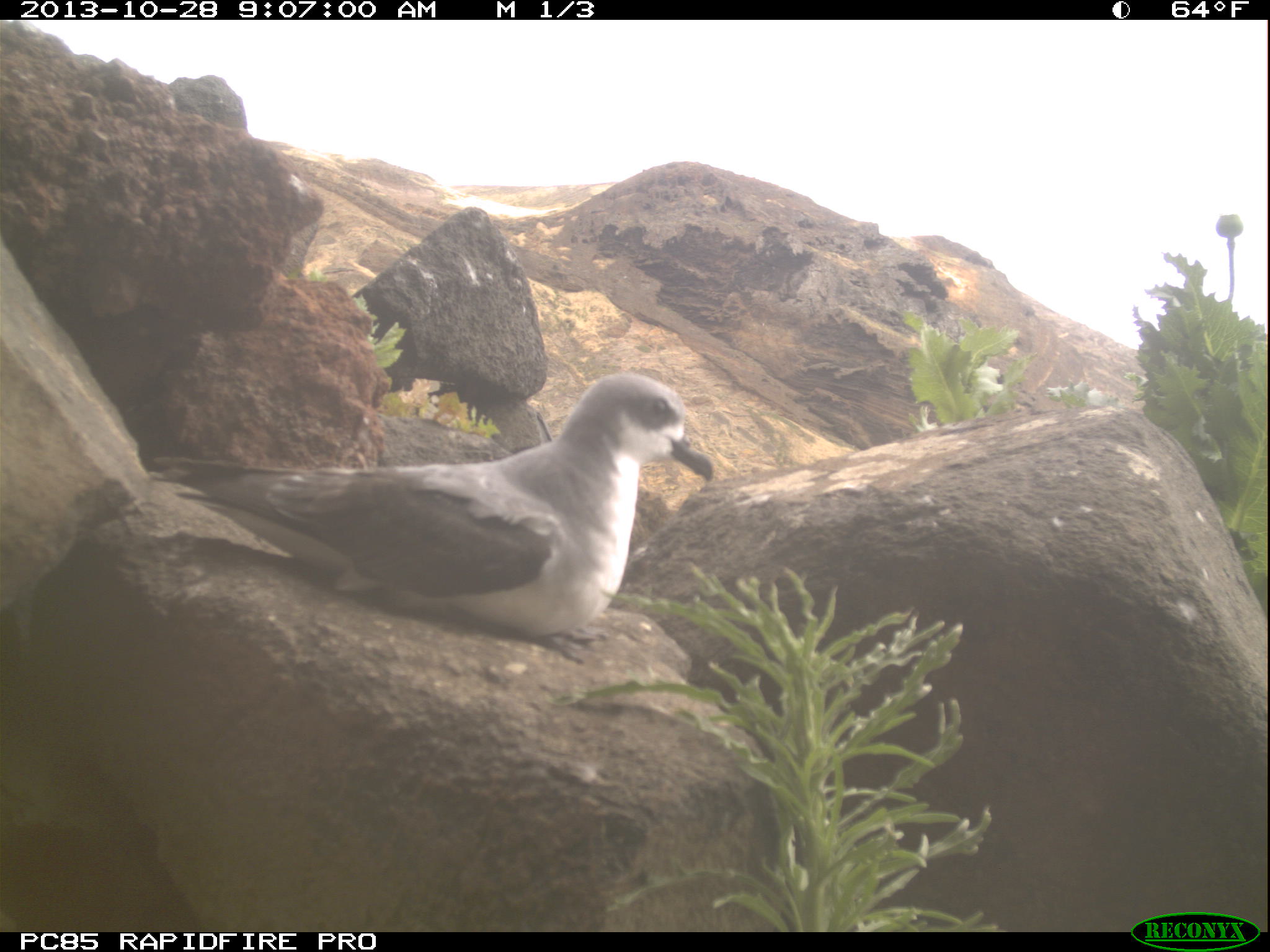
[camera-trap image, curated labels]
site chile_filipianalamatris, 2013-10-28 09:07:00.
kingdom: Animalia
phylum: Chordata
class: Aves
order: Procellariiformes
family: Procellariidae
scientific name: Procellariidae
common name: petrel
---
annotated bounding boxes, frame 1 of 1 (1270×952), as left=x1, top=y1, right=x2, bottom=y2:
petrel: left=149, top=374, right=718, bottom=638